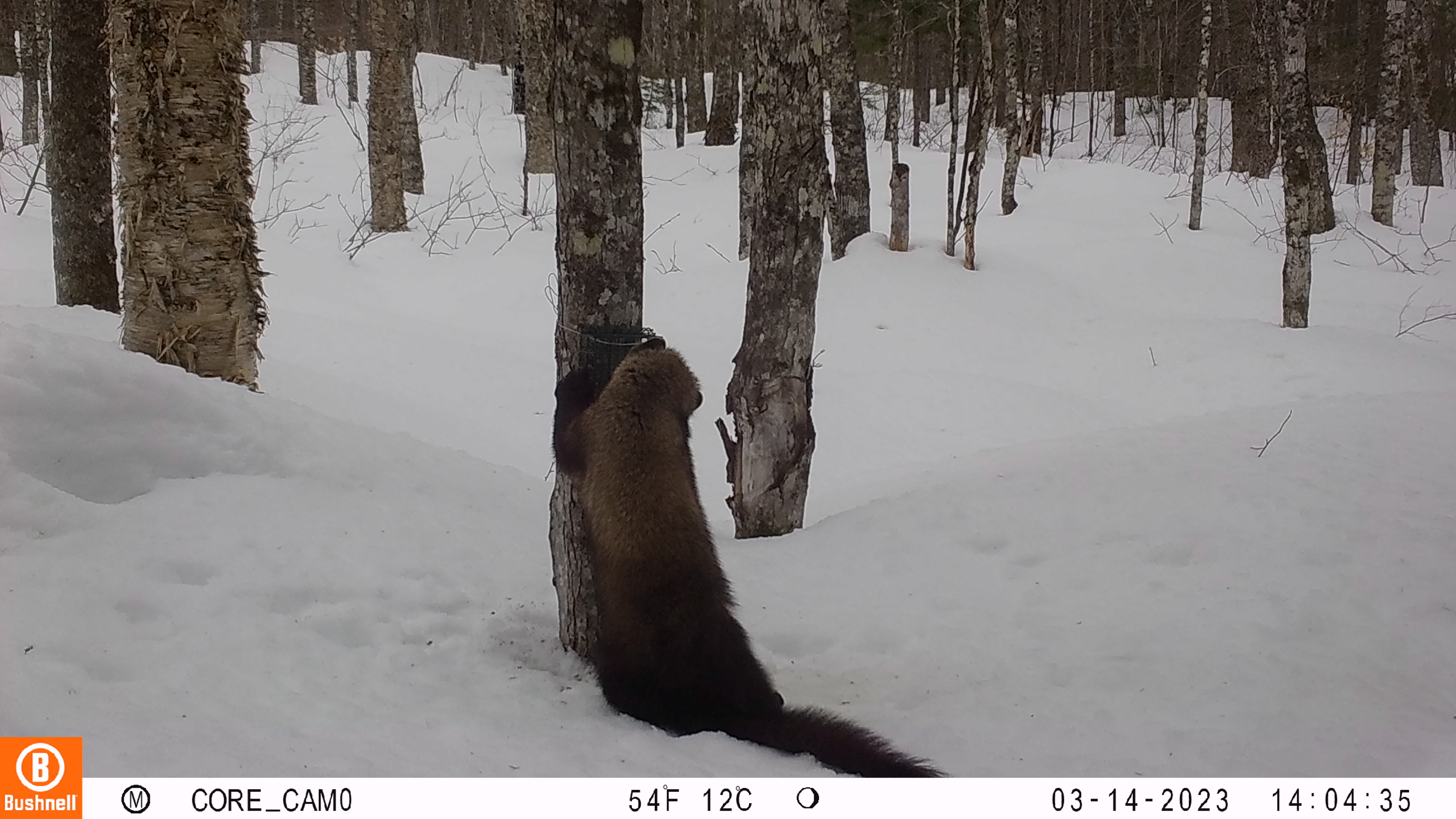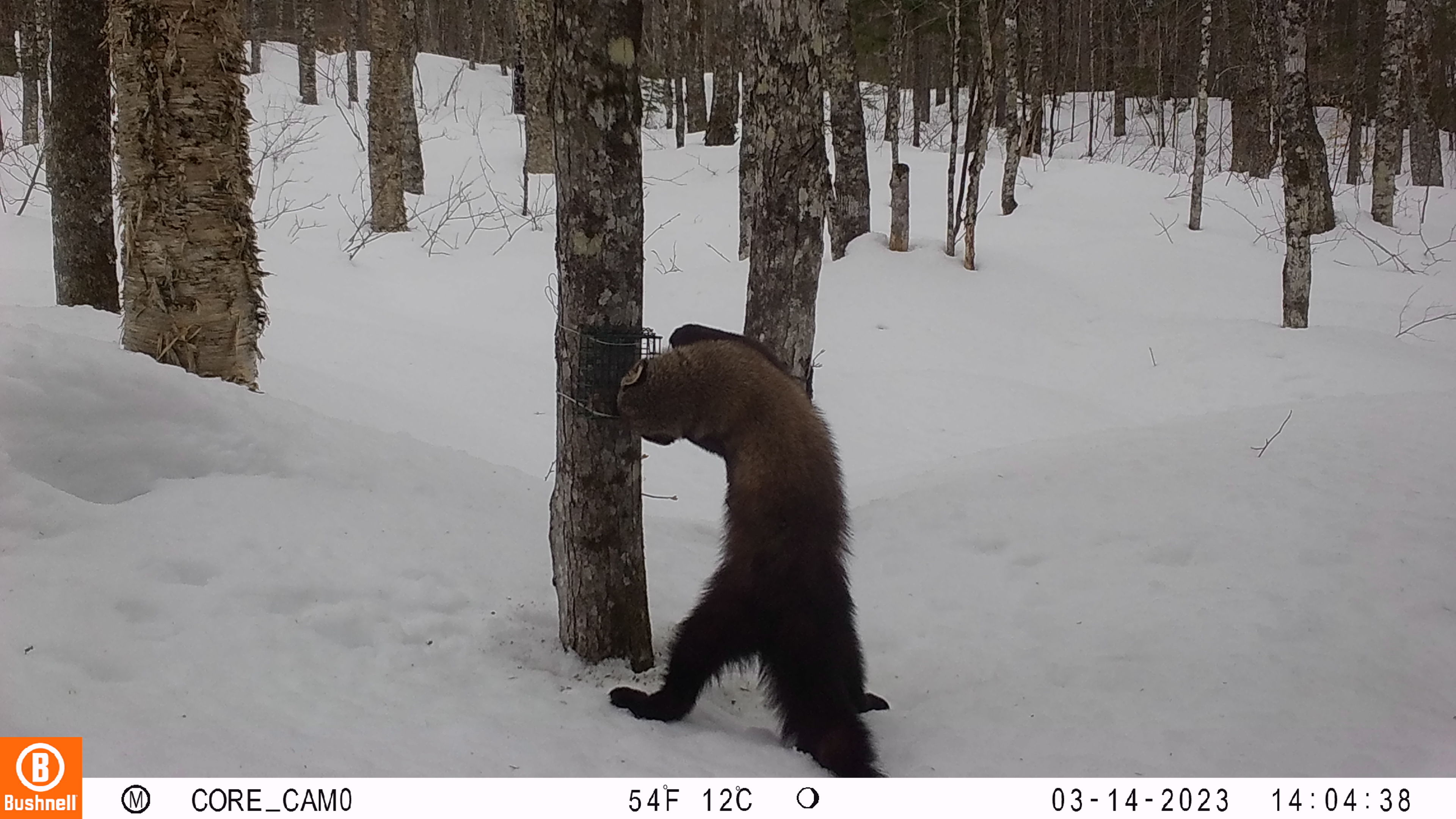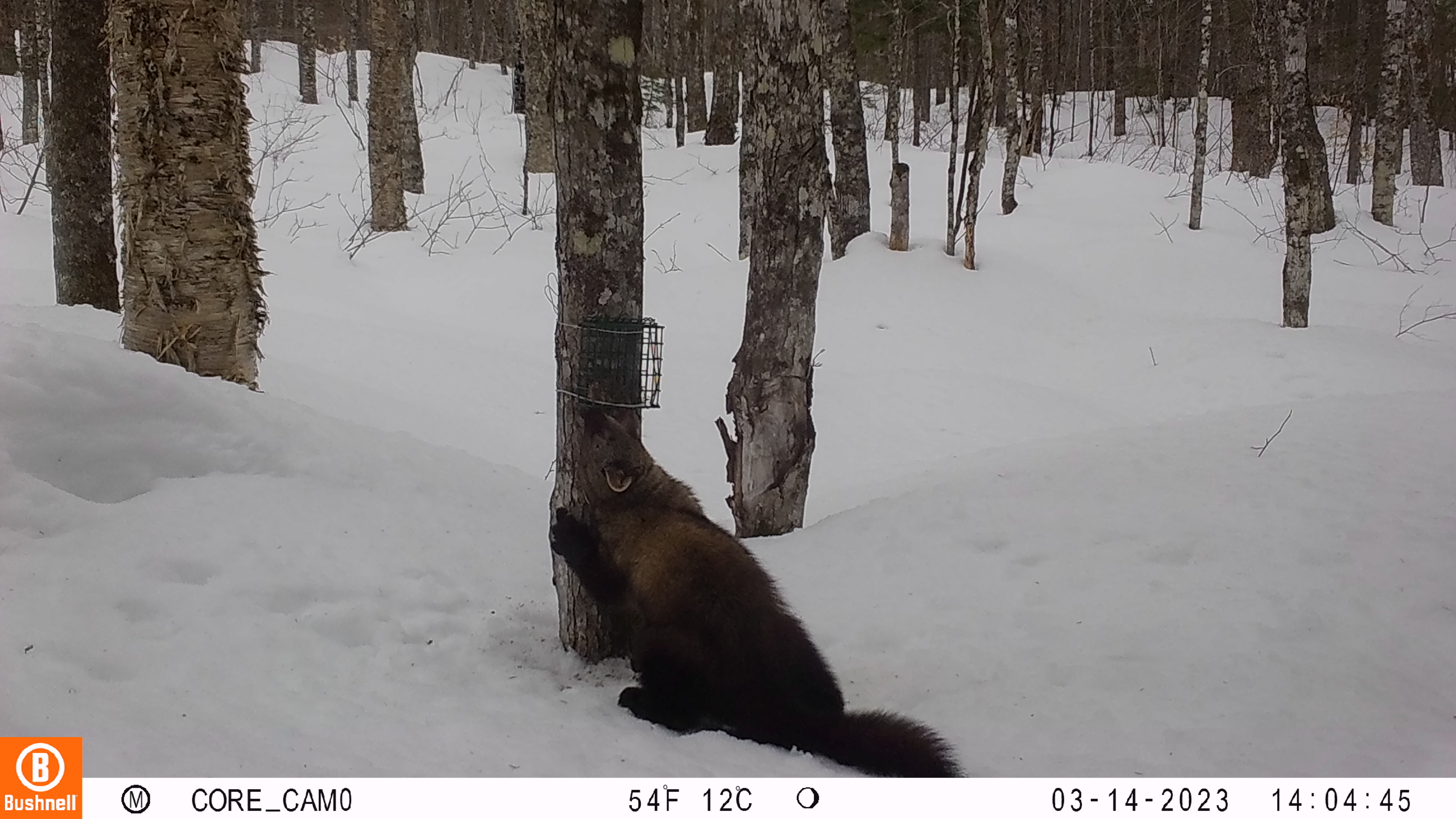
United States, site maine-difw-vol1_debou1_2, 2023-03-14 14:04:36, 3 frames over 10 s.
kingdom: Animalia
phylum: Chordata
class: Mammalia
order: Carnivora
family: Mustelidae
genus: Pekania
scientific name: Pekania pennanti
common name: fisher